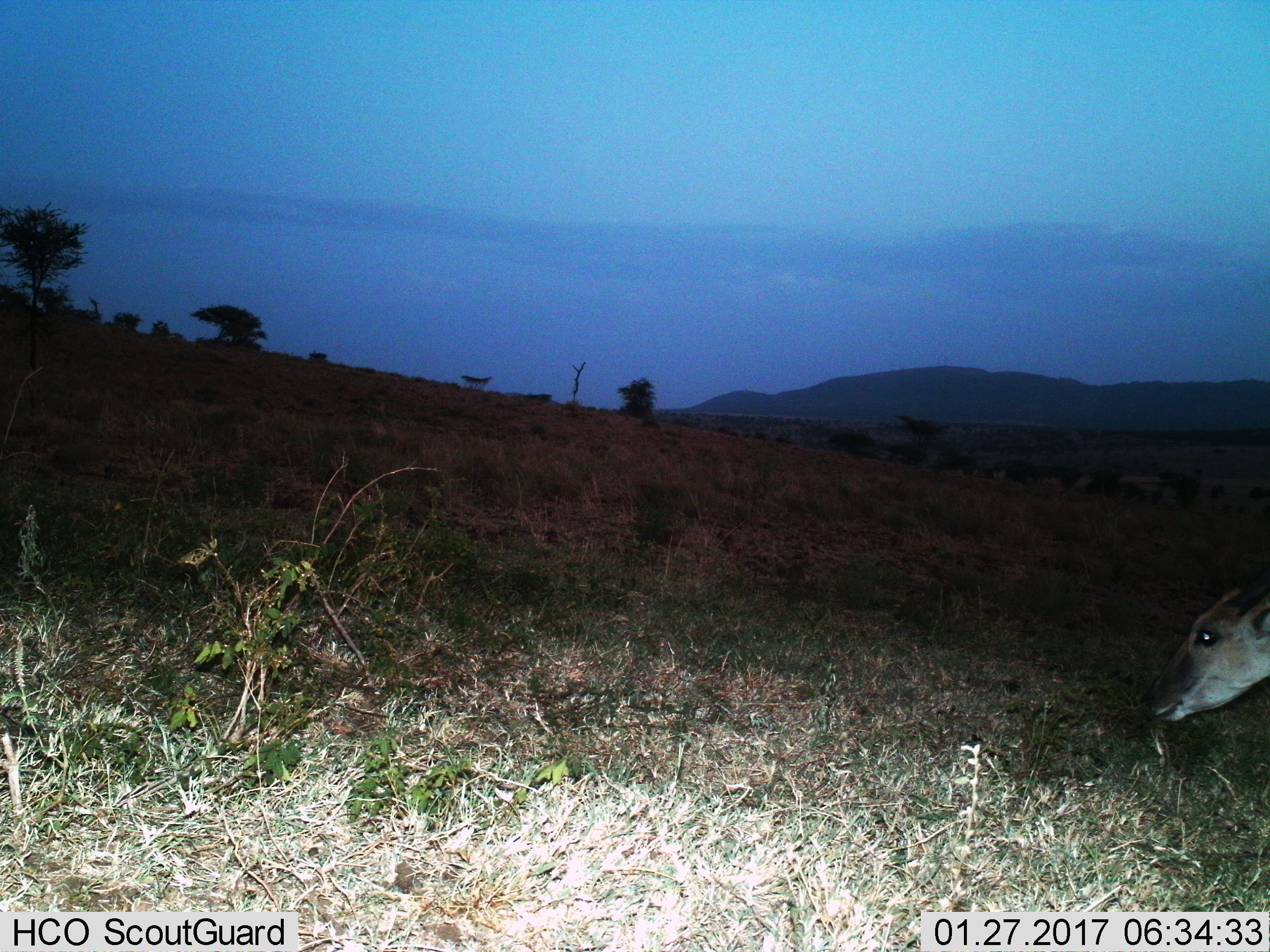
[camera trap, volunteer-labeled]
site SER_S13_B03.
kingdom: Animalia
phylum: Chordata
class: Mammalia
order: Artiodactyla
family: Bovidae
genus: Aepyceros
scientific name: Aepyceros melampus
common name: impala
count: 1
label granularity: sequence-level